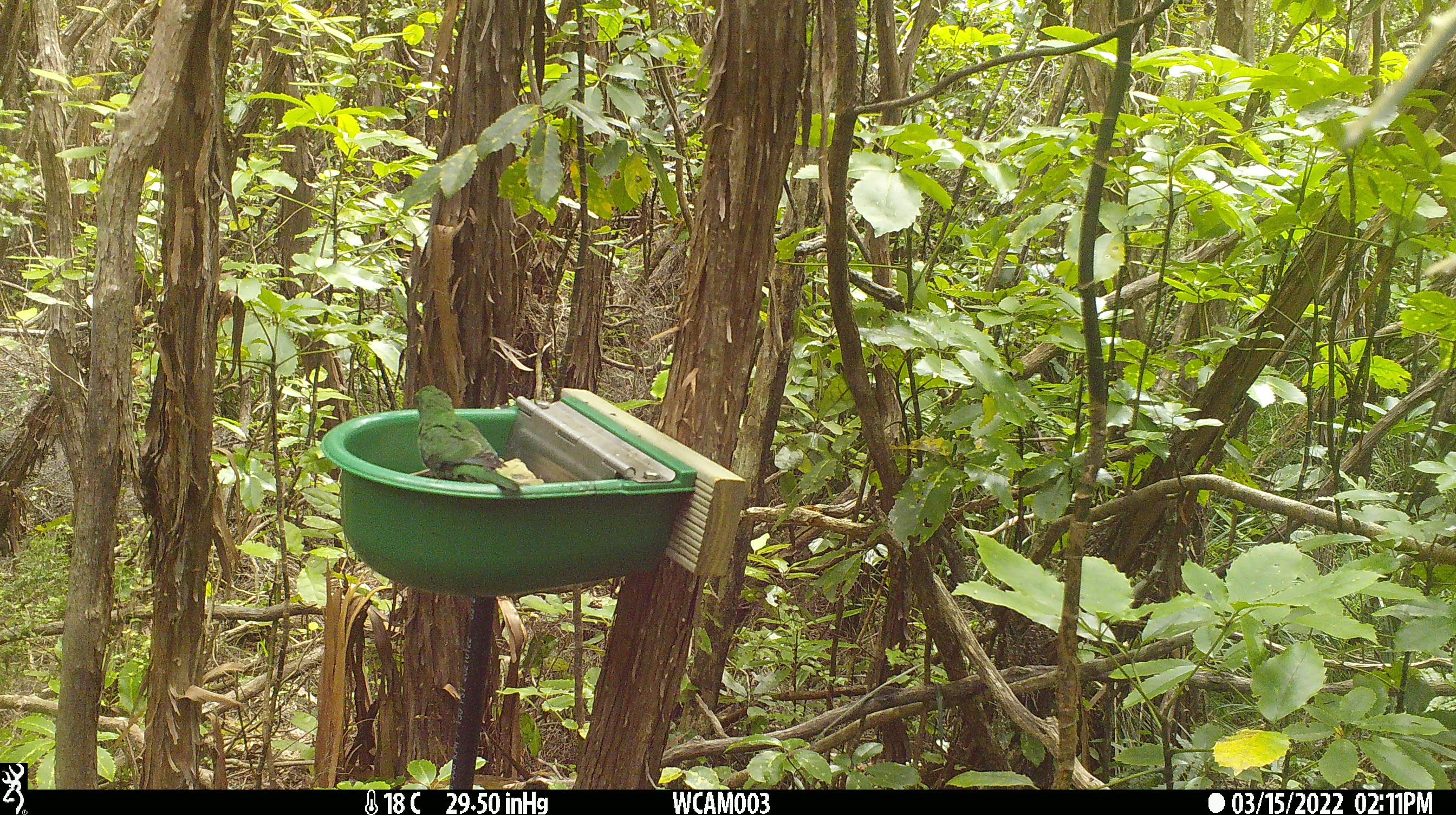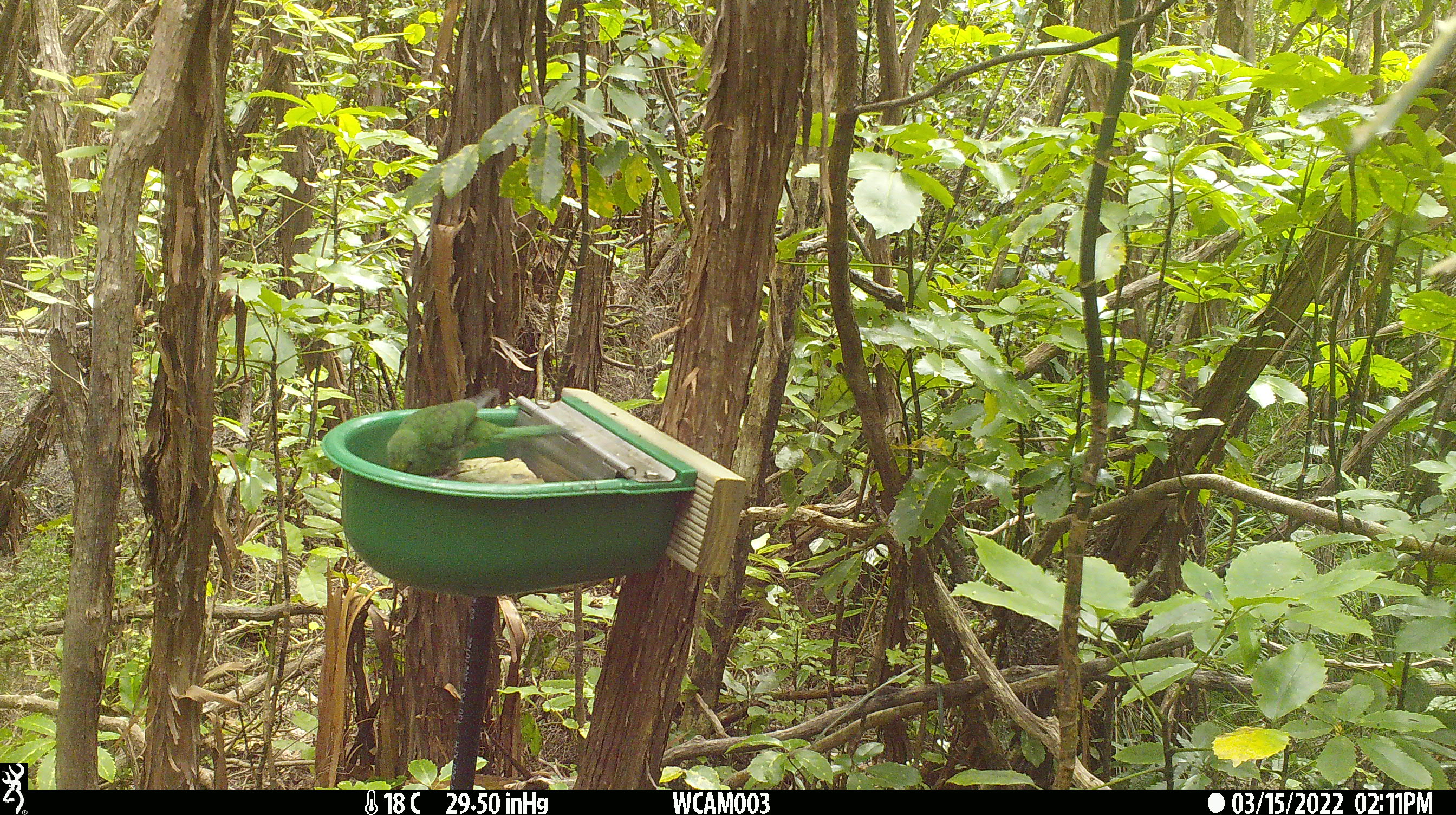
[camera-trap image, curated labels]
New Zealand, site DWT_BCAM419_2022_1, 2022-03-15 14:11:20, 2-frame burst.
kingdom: Animalia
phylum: Chordata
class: Aves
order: Psittaciformes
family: Psittaculidae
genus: Cyanoramphus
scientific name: Cyanoramphus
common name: parakeet